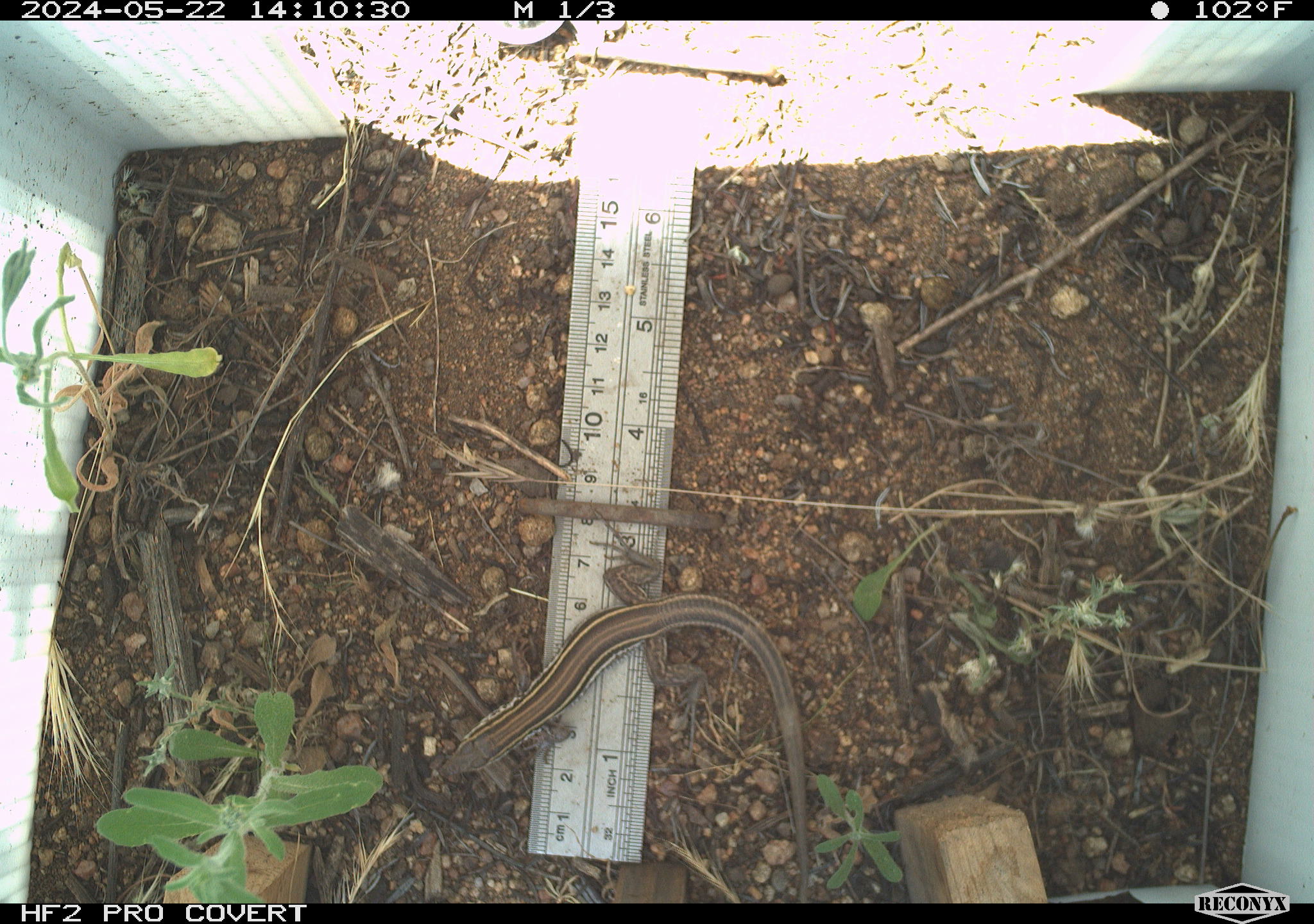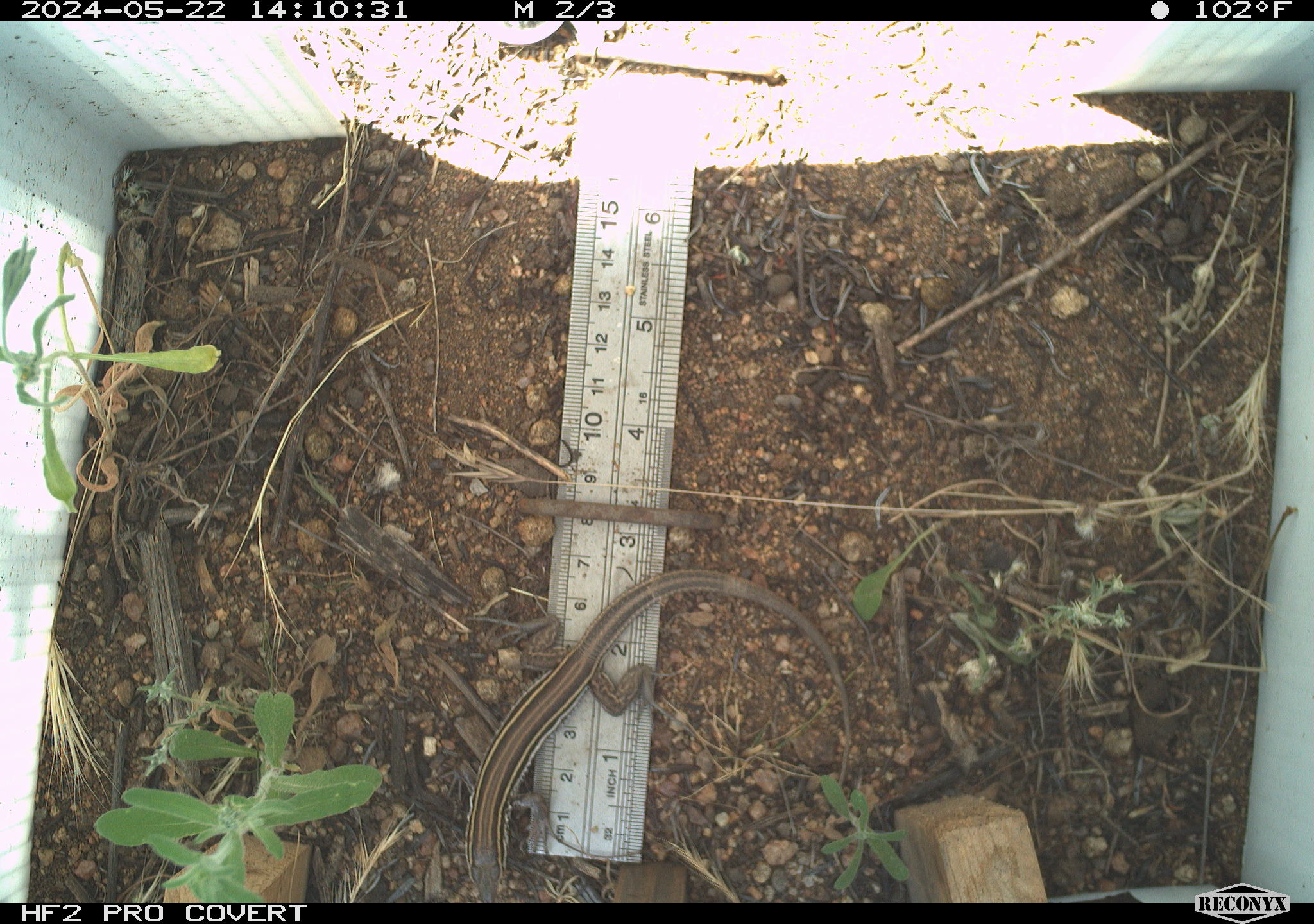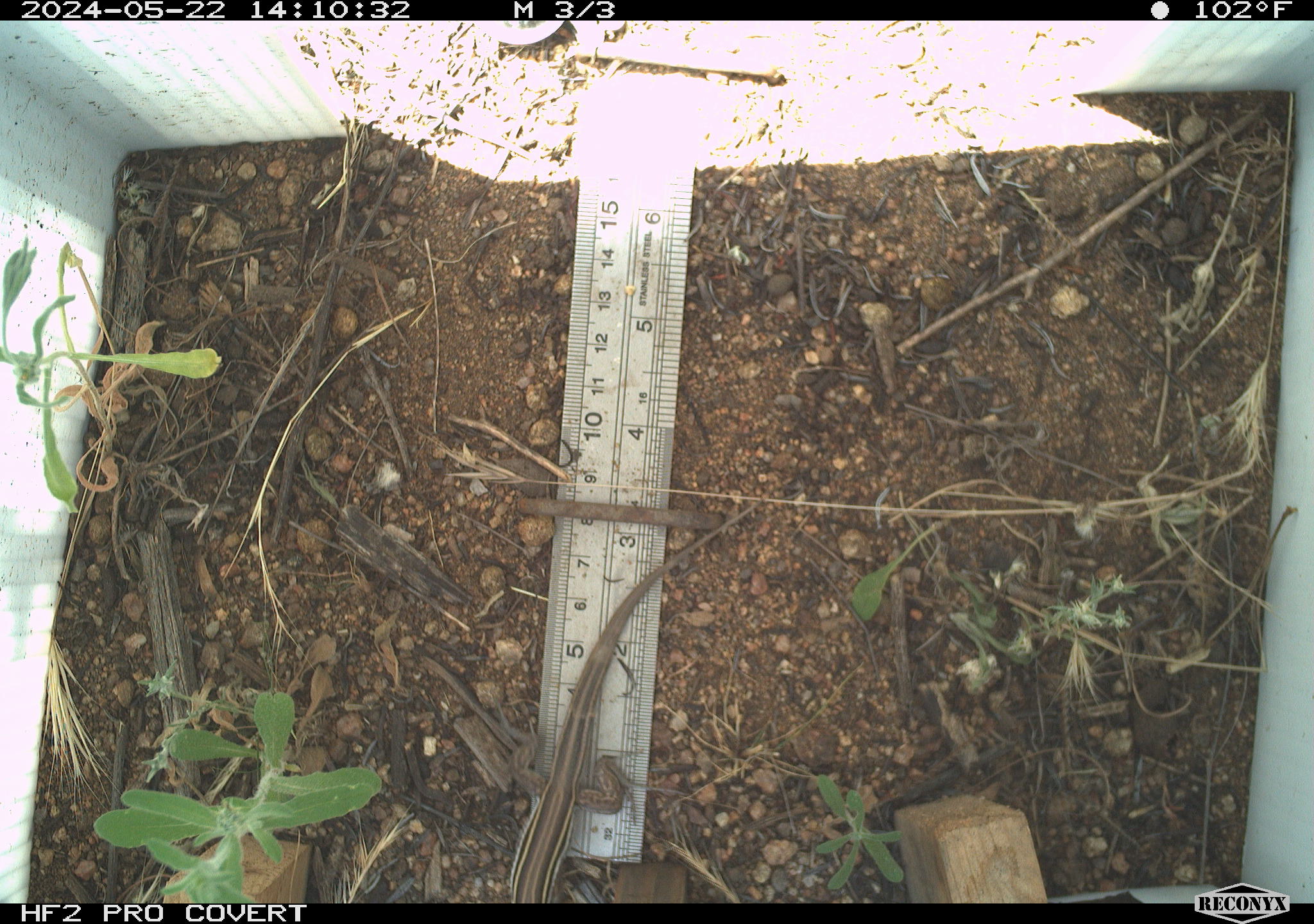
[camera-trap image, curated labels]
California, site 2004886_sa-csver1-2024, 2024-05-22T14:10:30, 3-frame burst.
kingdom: Animalia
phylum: Chordata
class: Reptilia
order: Squamata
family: Scincidae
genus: Plestiodon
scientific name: Plestiodon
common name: blue-tailed skinks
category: plestiodon species